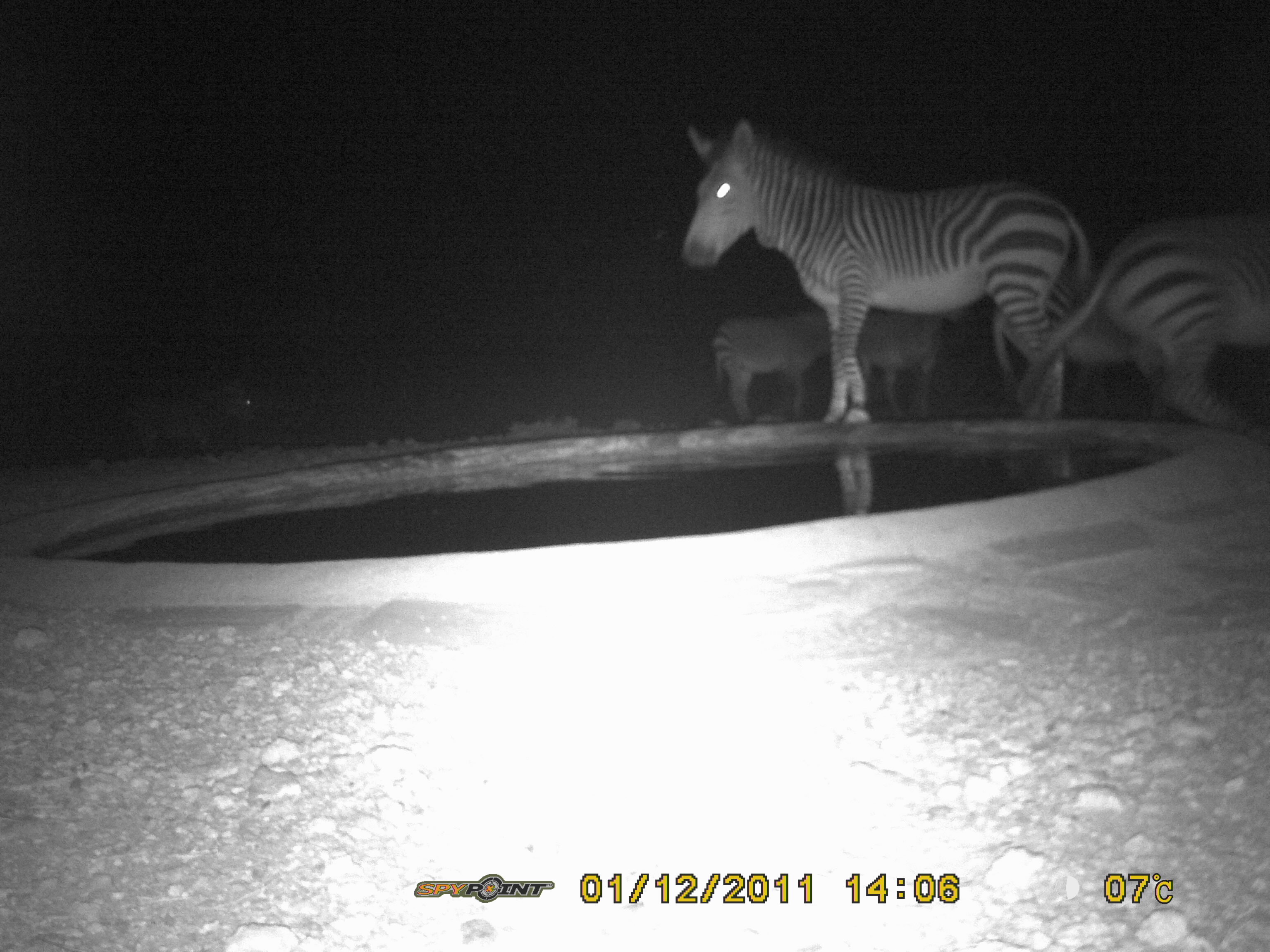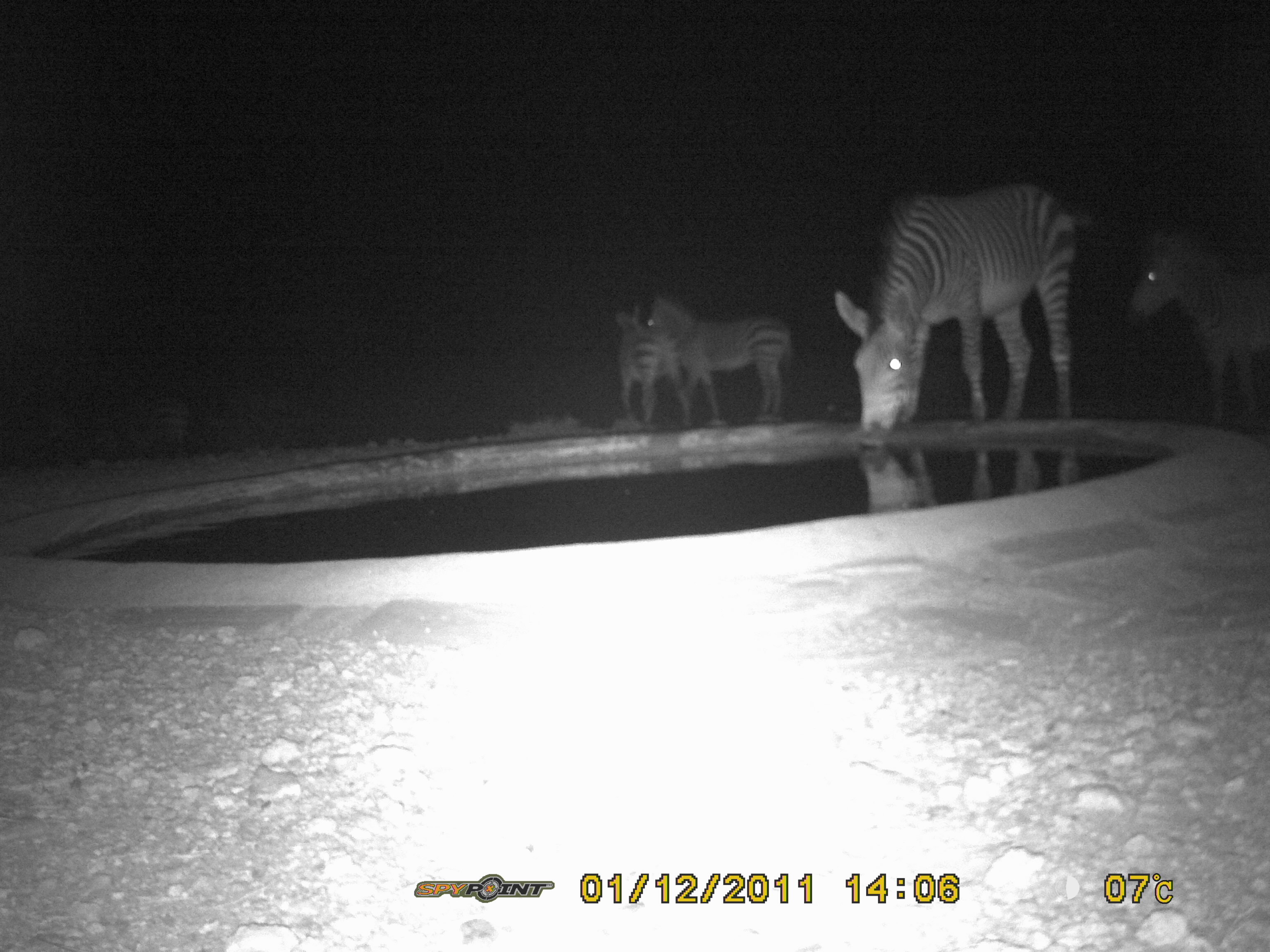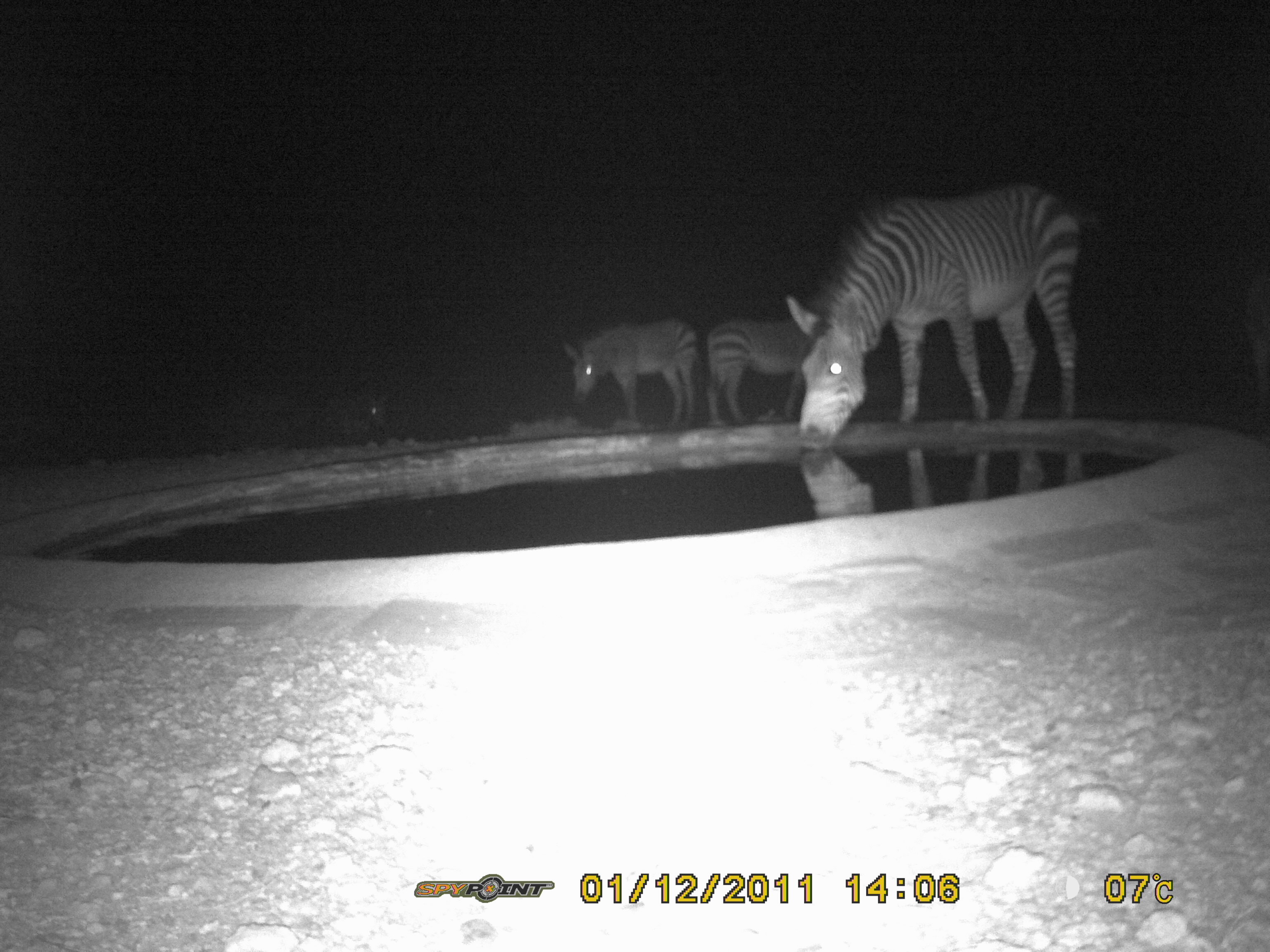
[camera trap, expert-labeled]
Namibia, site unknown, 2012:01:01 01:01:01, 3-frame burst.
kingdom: Animalia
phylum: Chordata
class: Mammalia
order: Perissodactyla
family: Equidae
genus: Equus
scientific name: Equus zebra hartmannae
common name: hartmann's mountain zebra